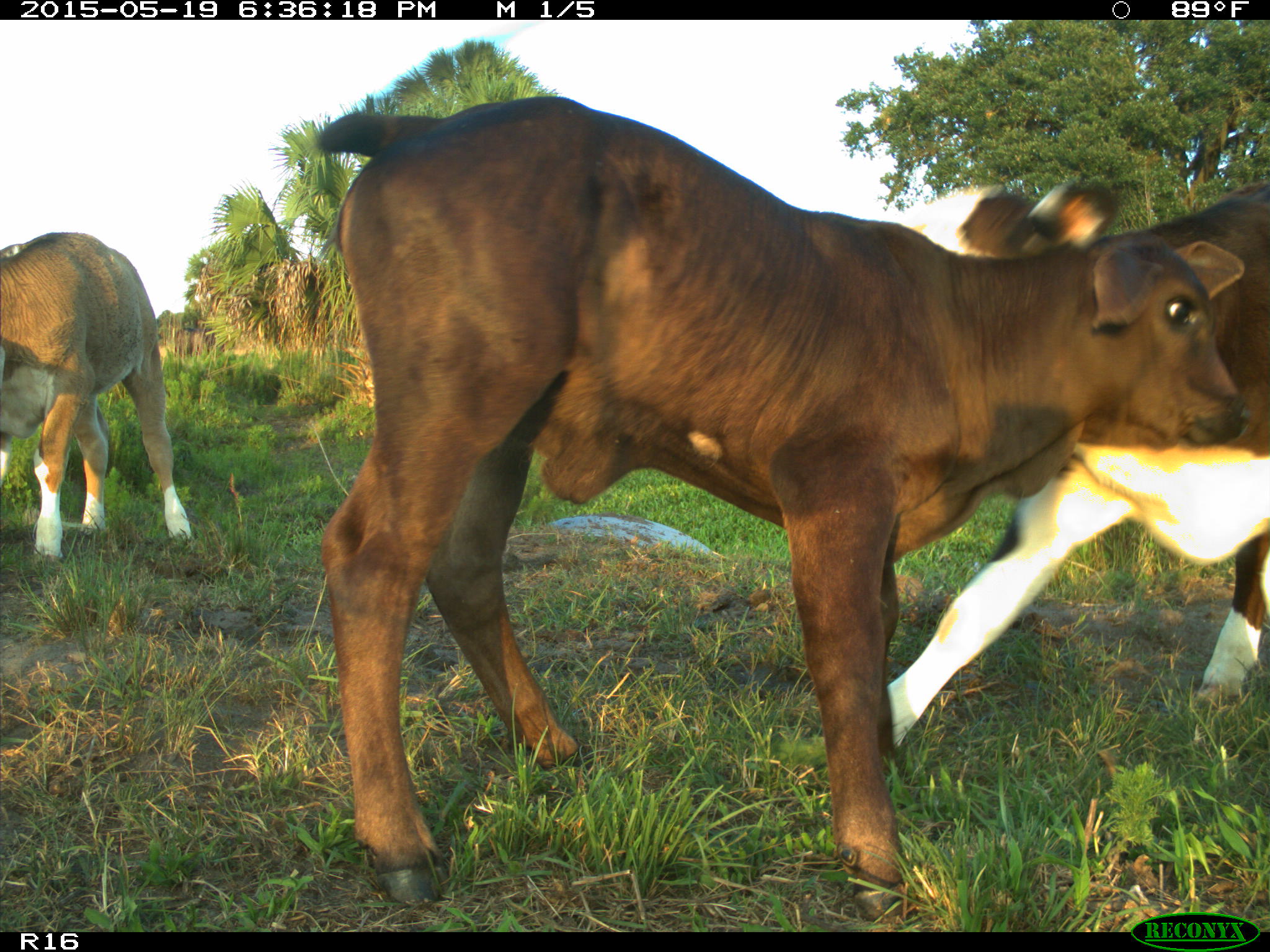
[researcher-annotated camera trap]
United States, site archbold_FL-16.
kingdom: Animalia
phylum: Chordata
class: Mammalia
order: Artiodactyla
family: Bovidae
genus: Bos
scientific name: Bos taurus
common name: domestic cow